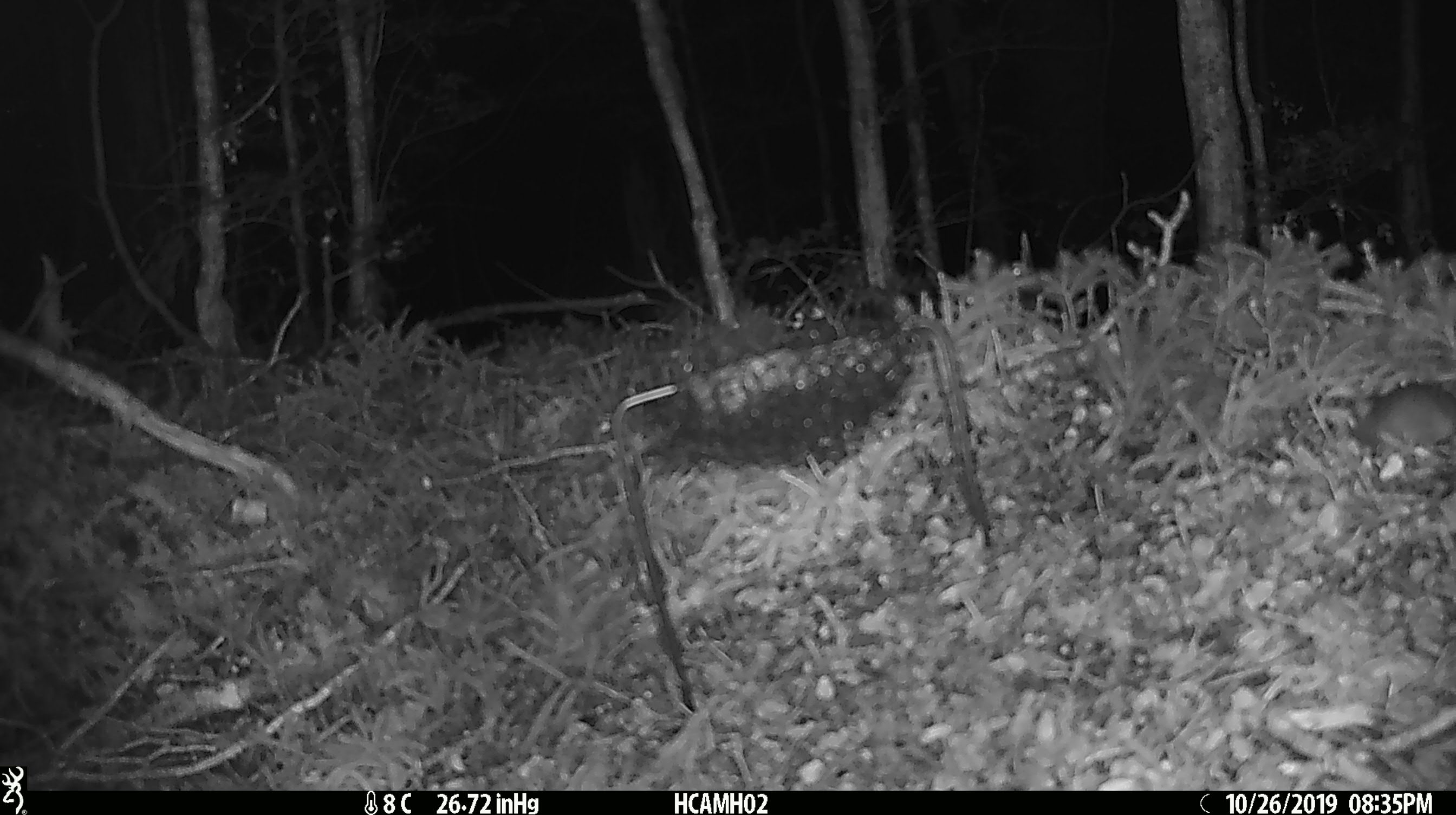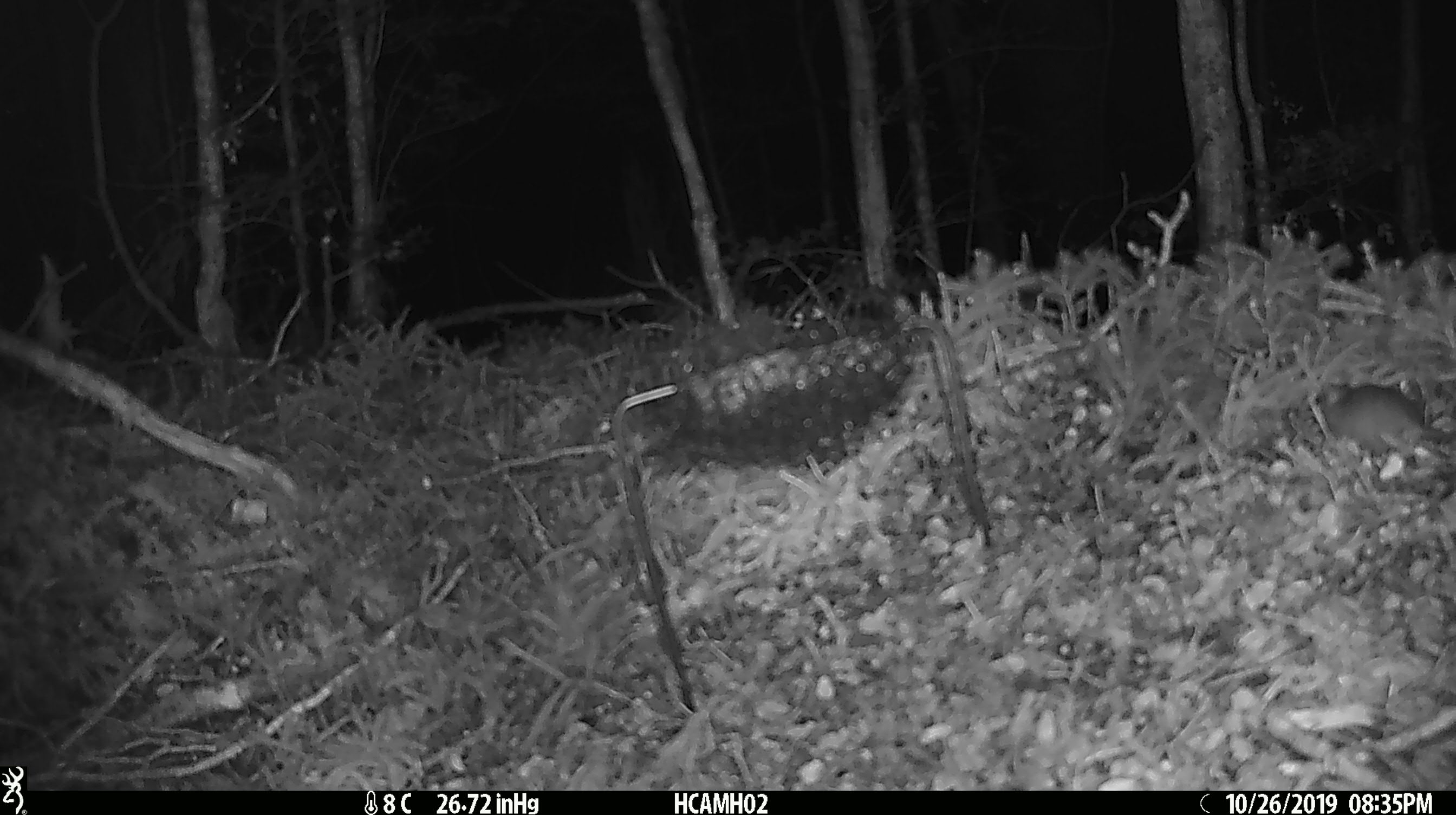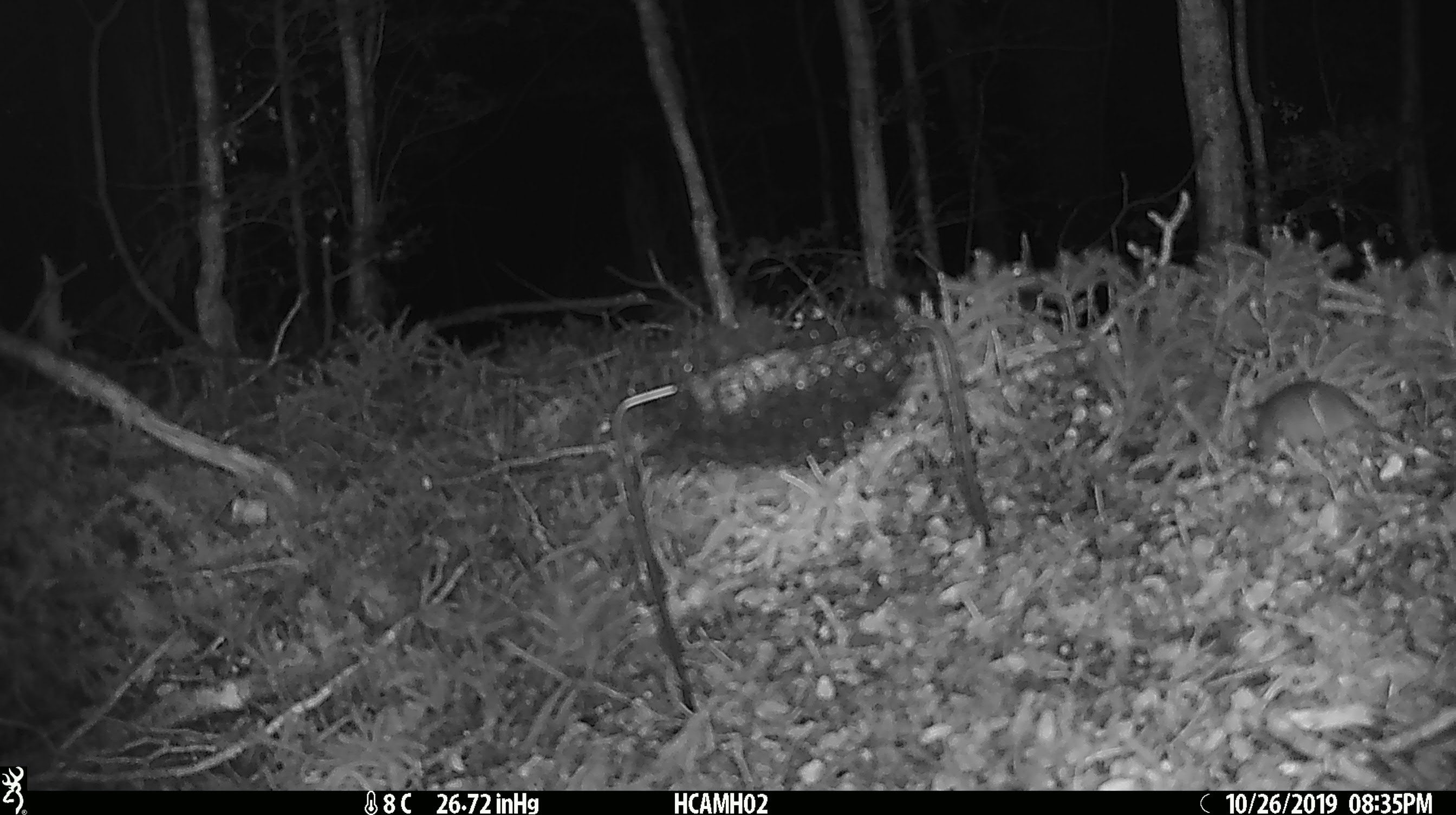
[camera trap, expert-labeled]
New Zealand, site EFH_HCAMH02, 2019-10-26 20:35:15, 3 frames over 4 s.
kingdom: Animalia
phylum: Chordata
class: Mammalia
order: Rodentia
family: Muridae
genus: Mus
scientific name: Mus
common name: mouse